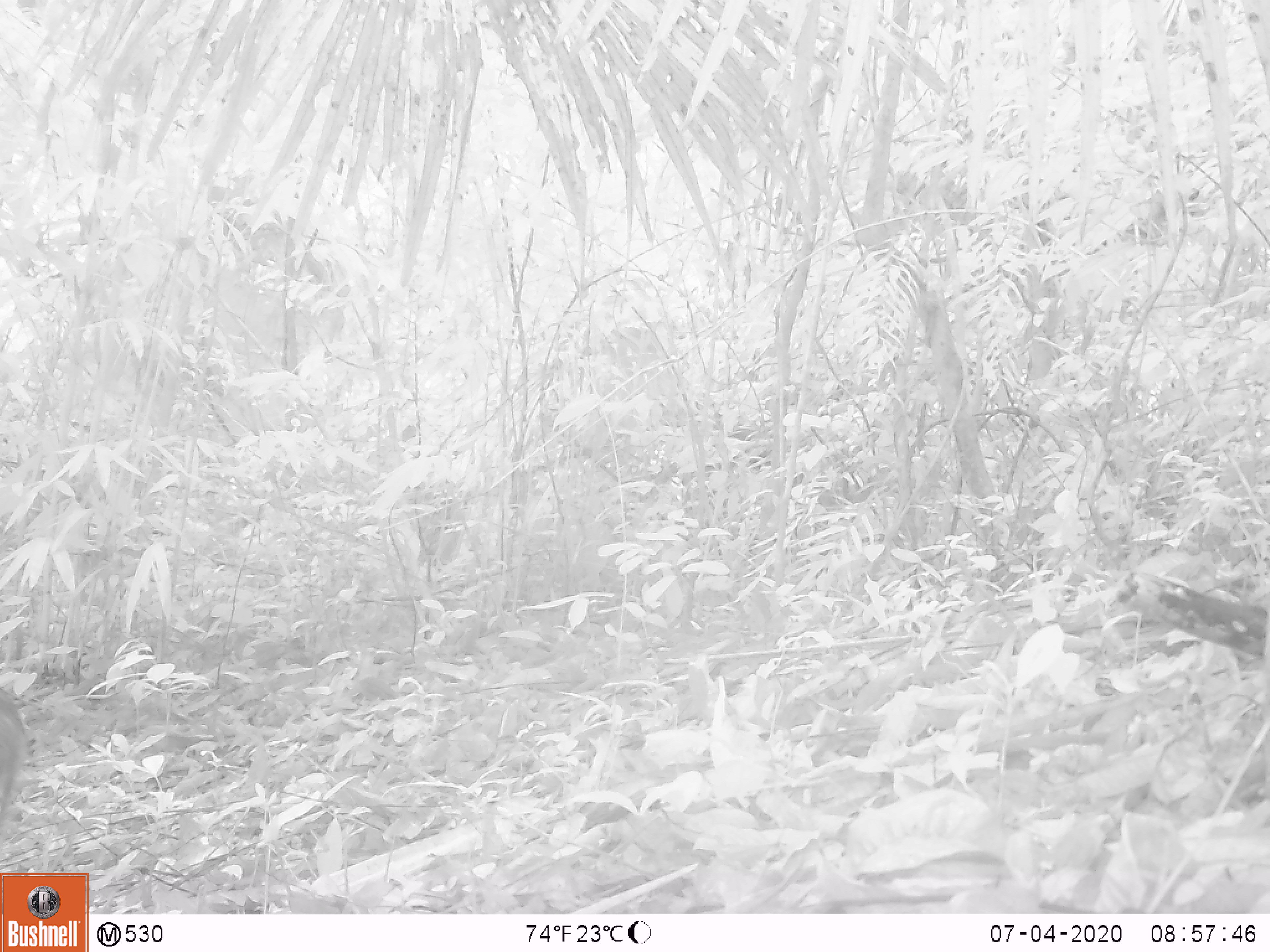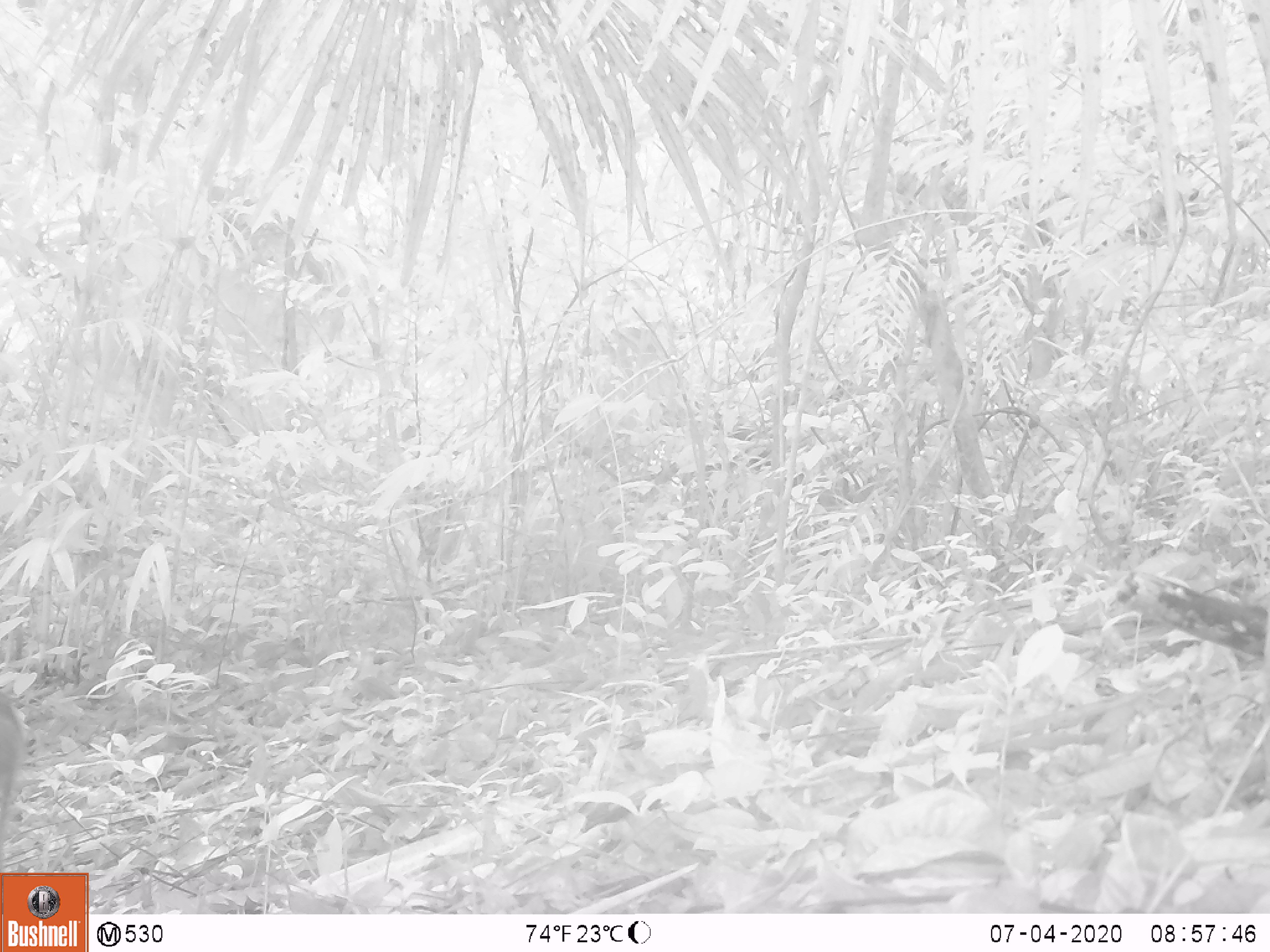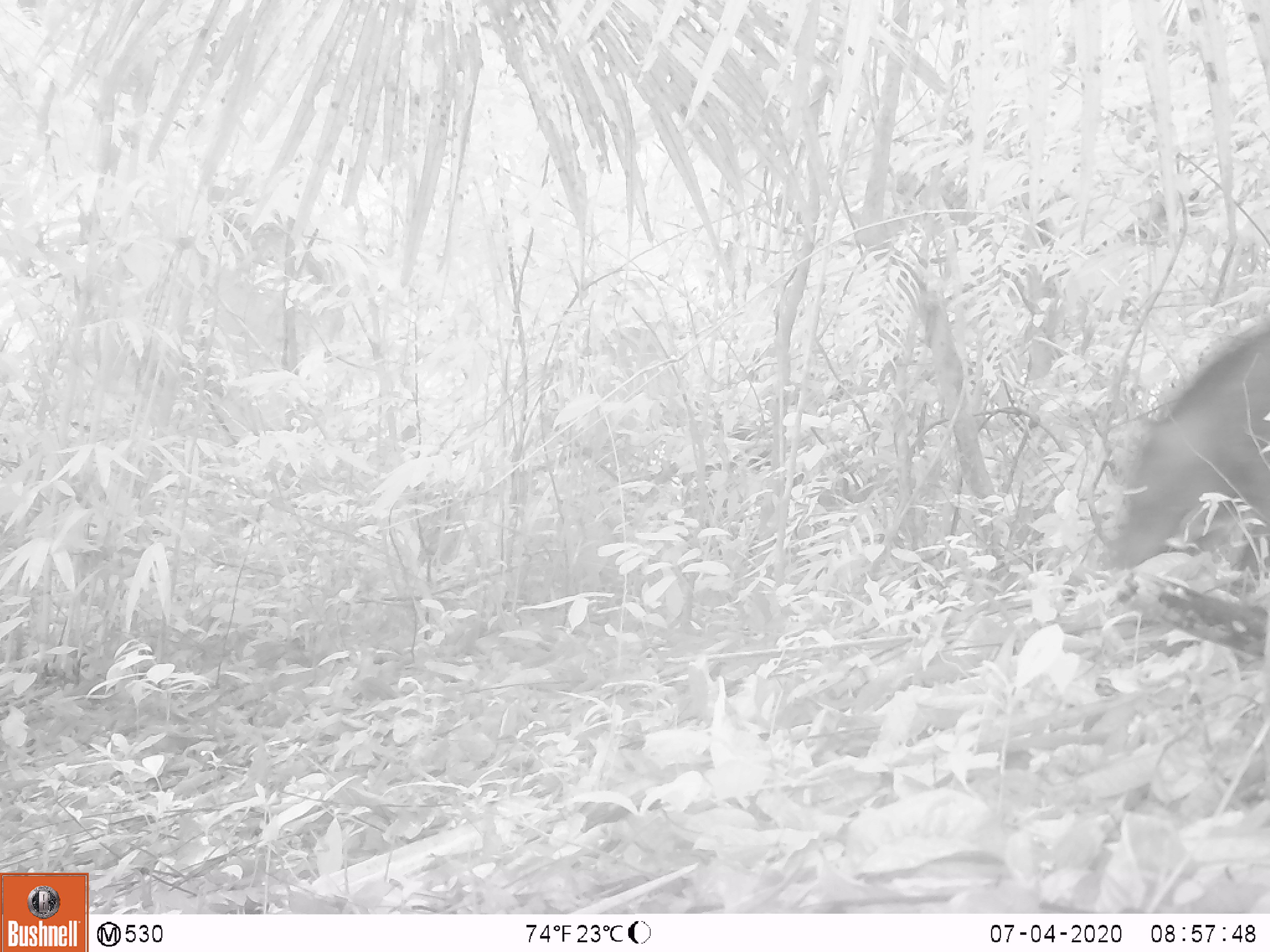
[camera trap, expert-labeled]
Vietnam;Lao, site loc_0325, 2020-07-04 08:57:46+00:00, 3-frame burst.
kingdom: Animalia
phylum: Chordata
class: Mammalia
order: Artiodactyla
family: Suidae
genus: Sus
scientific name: Sus scrofa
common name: eurasian wild pig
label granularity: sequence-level